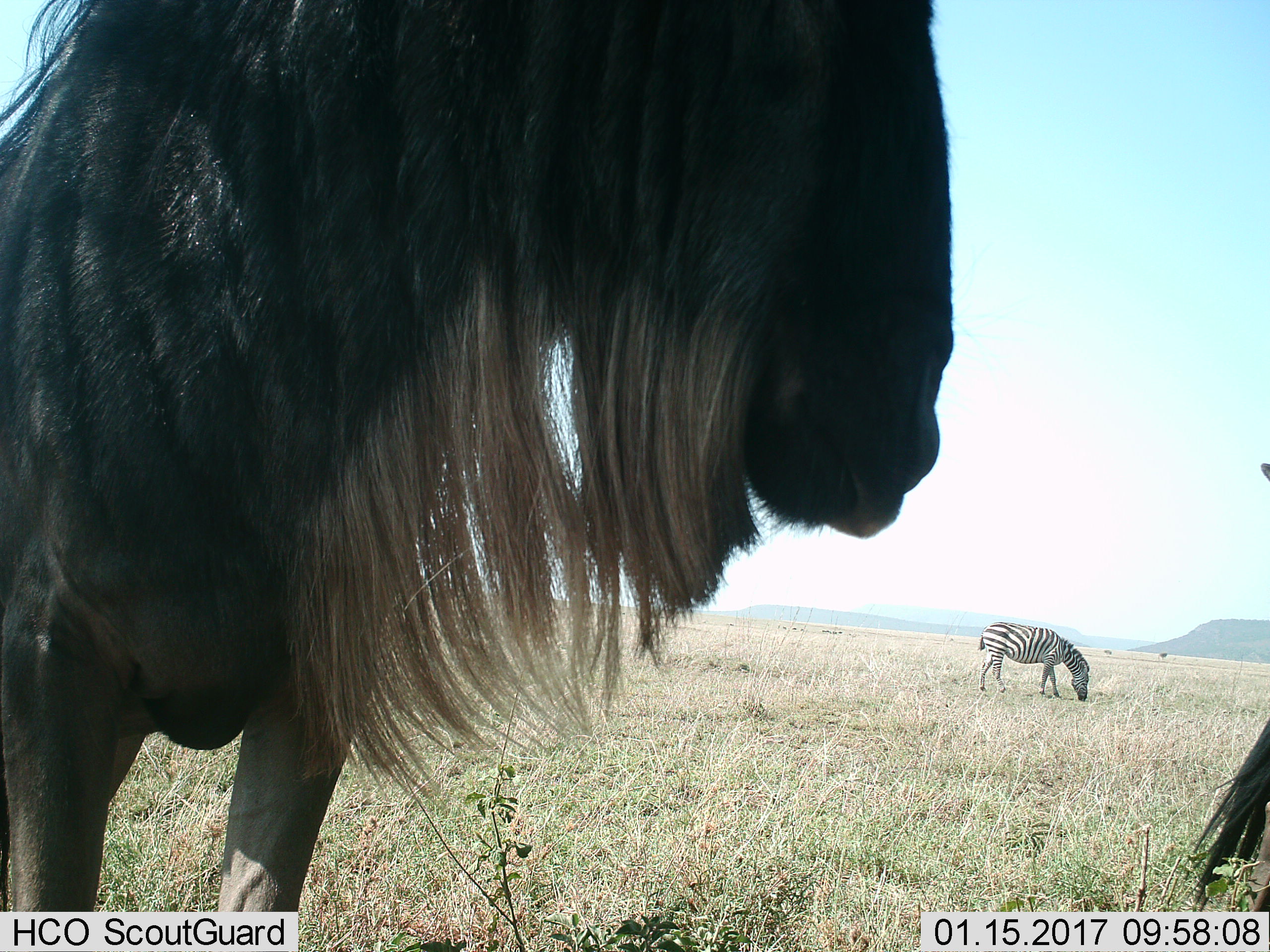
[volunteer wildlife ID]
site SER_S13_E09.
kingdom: Animalia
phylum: Chordata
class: Mammalia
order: Artiodactyla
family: Bovidae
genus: Connochaetes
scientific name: Connochaetes taurinus taurinus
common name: blue wildebeest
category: wildebeestblue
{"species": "wildebeestblue (blue wildebeest) (Connochaetes taurinus taurinus)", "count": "2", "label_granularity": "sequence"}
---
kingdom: Animalia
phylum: Chordata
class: Mammalia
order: Perissodactyla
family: Equidae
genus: Equus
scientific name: Equus quagga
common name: plains zebra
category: zebraplains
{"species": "zebraplains (plains zebra) (Equus quagga)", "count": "1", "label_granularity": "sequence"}